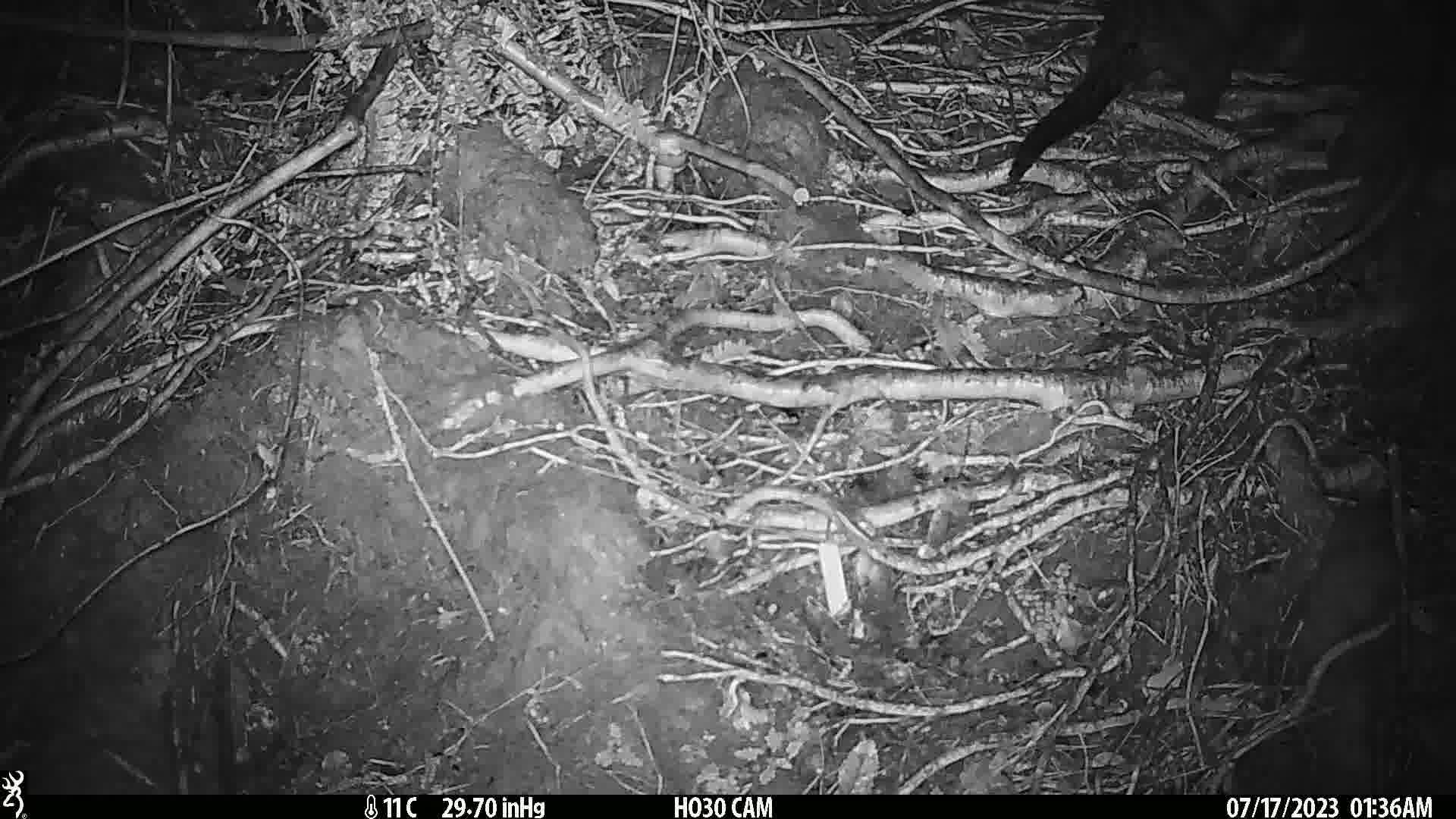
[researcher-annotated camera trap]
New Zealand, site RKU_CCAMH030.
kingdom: Animalia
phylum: Chordata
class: Mammalia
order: Diprotodontia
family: Phalangeridae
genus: Trichosurus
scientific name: Trichosurus vulpecula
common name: common brushtail possum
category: possum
Possum (common brushtail possum) (Trichosurus vulpecula).